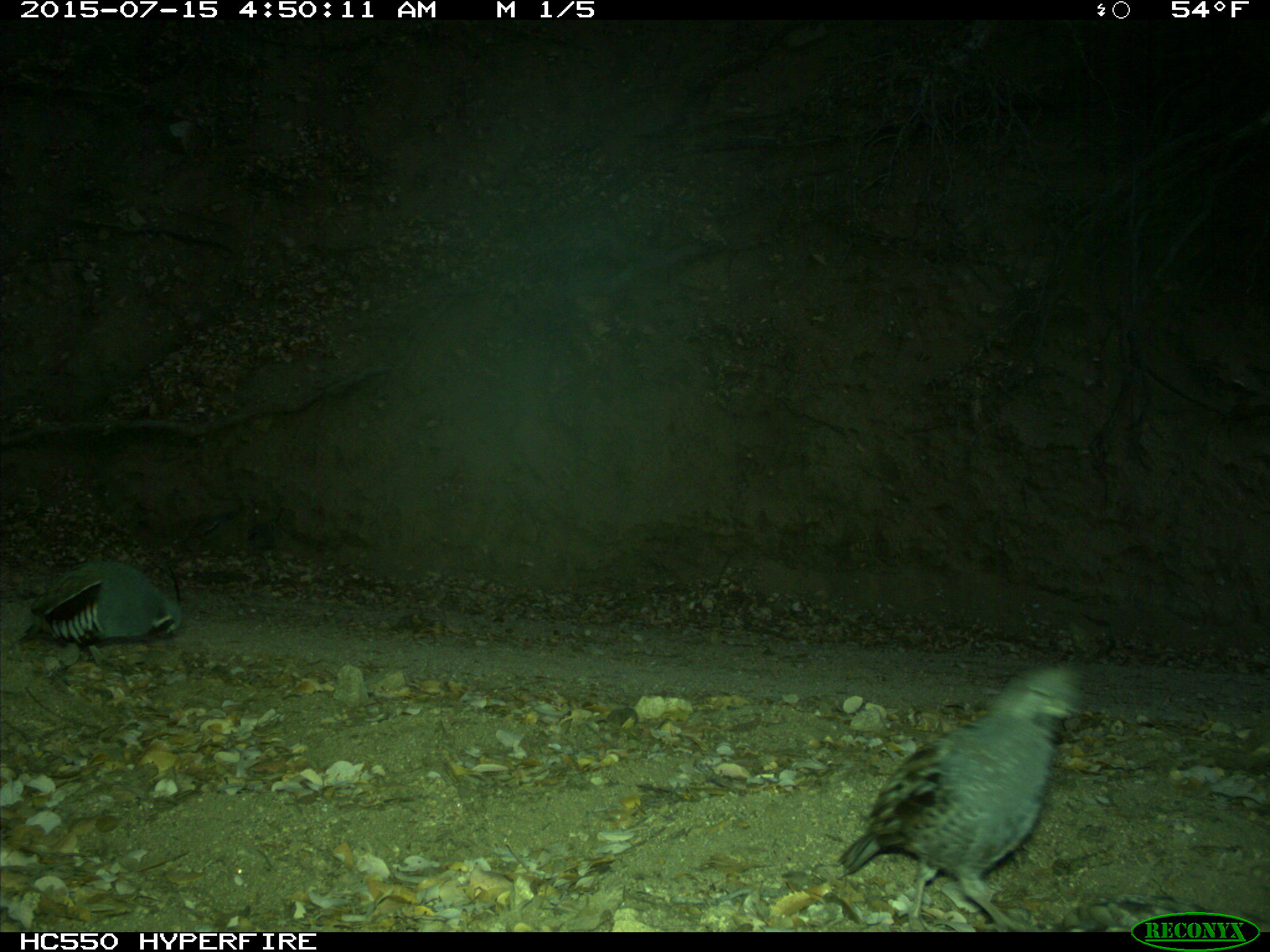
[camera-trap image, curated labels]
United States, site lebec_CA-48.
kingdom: Animalia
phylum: Chordata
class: Aves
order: Galliformes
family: Odontophoridae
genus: Callipepla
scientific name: Callipepla californica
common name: california quail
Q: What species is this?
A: Callipepla californica (california quail).